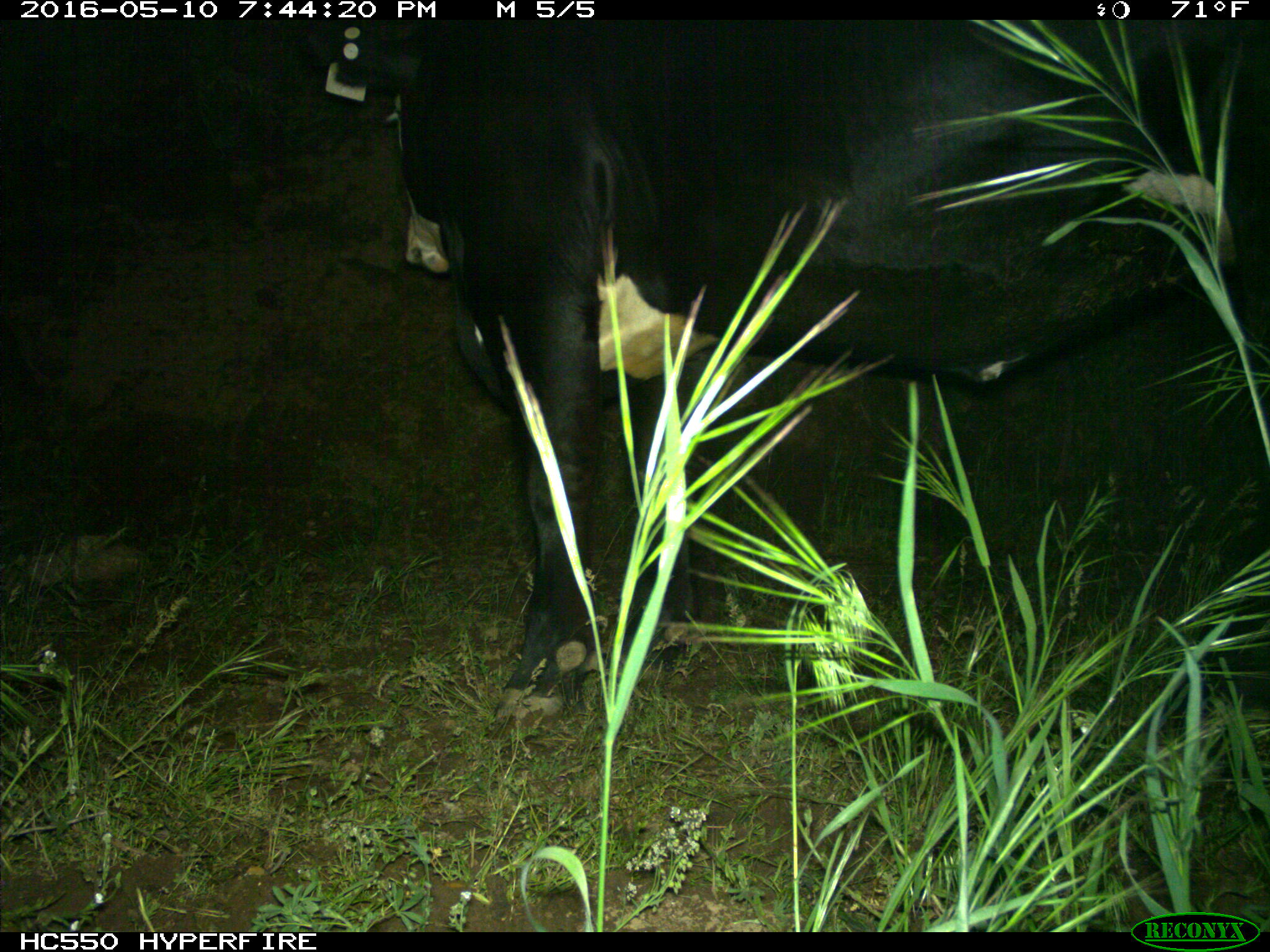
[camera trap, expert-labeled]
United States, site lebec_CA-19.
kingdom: Animalia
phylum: Chordata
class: Mammalia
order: Artiodactyla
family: Bovidae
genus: Bos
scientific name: Bos taurus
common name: domestic cow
Bos taurus (domestic cow).